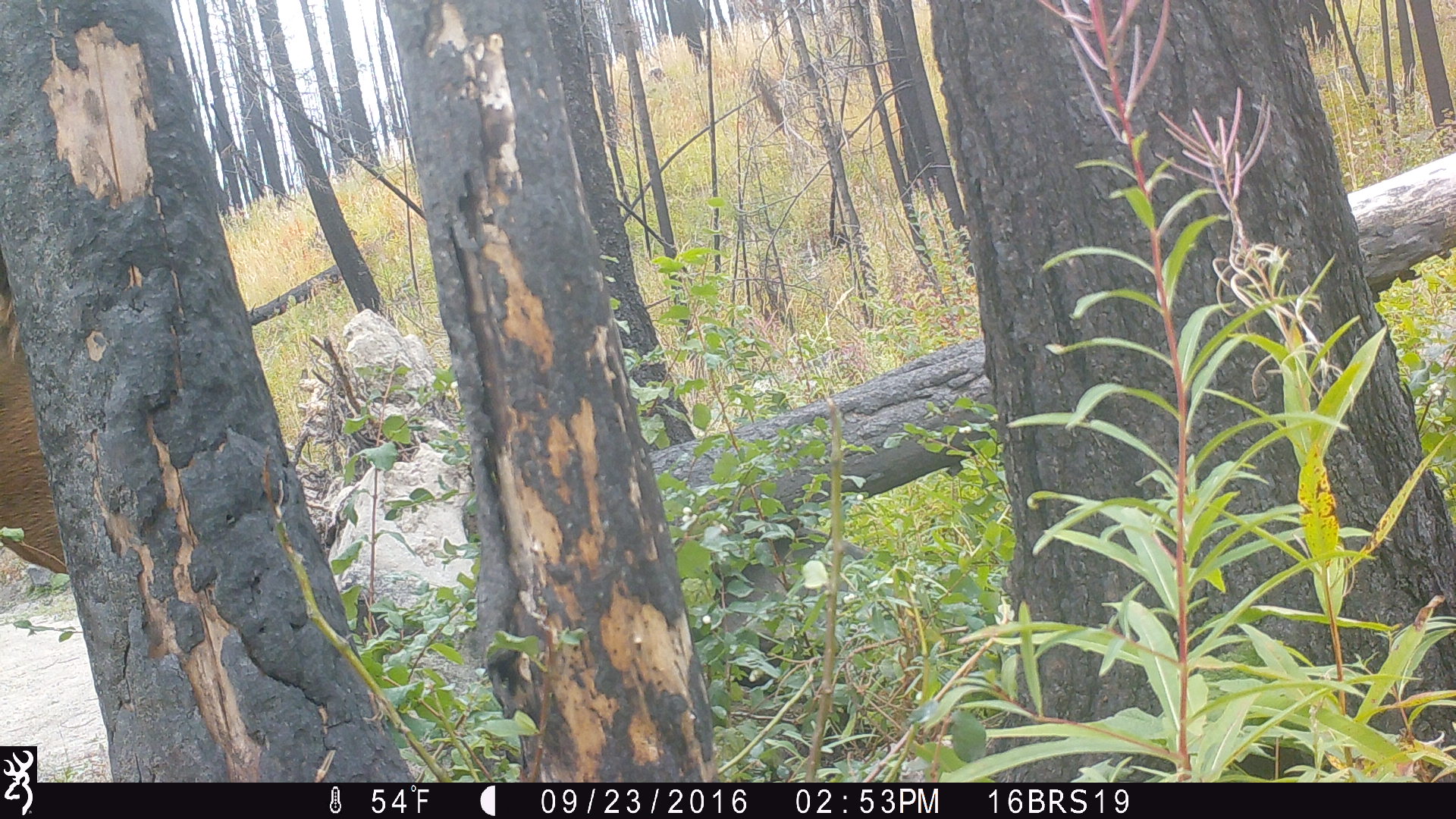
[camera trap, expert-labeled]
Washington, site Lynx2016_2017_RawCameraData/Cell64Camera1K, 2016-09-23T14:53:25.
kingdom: Animalia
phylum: Chordata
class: Mammalia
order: Artiodactyla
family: Bovidae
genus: Bos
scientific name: Bos taurus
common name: domestic cattle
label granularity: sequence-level